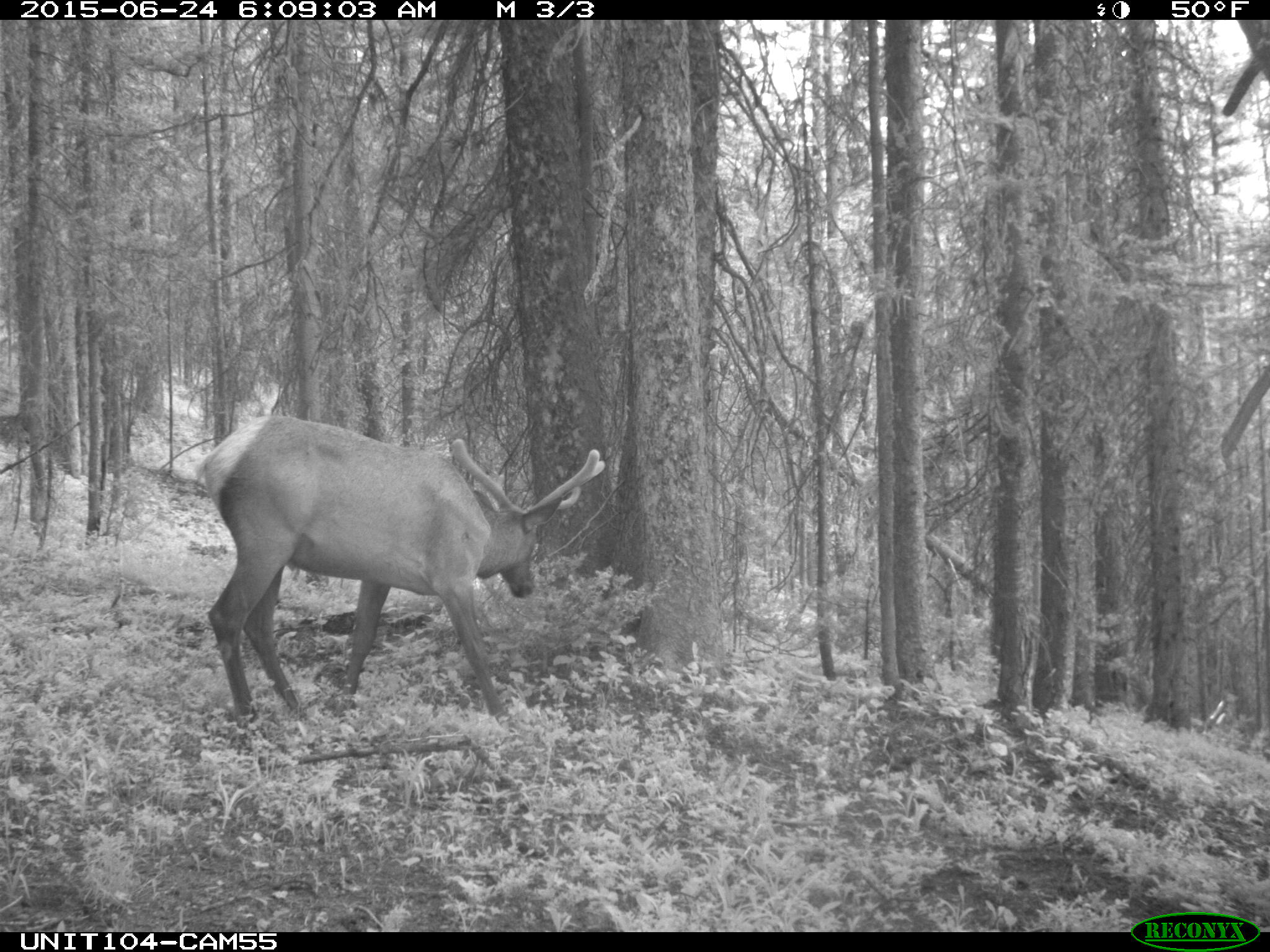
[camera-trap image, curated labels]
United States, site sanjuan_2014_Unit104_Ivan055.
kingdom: Animalia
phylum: Chordata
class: Mammalia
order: Artiodactyla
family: Cervidae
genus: Cervus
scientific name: Cervus elaphus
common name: red deer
Cervus elaphus (red deer).